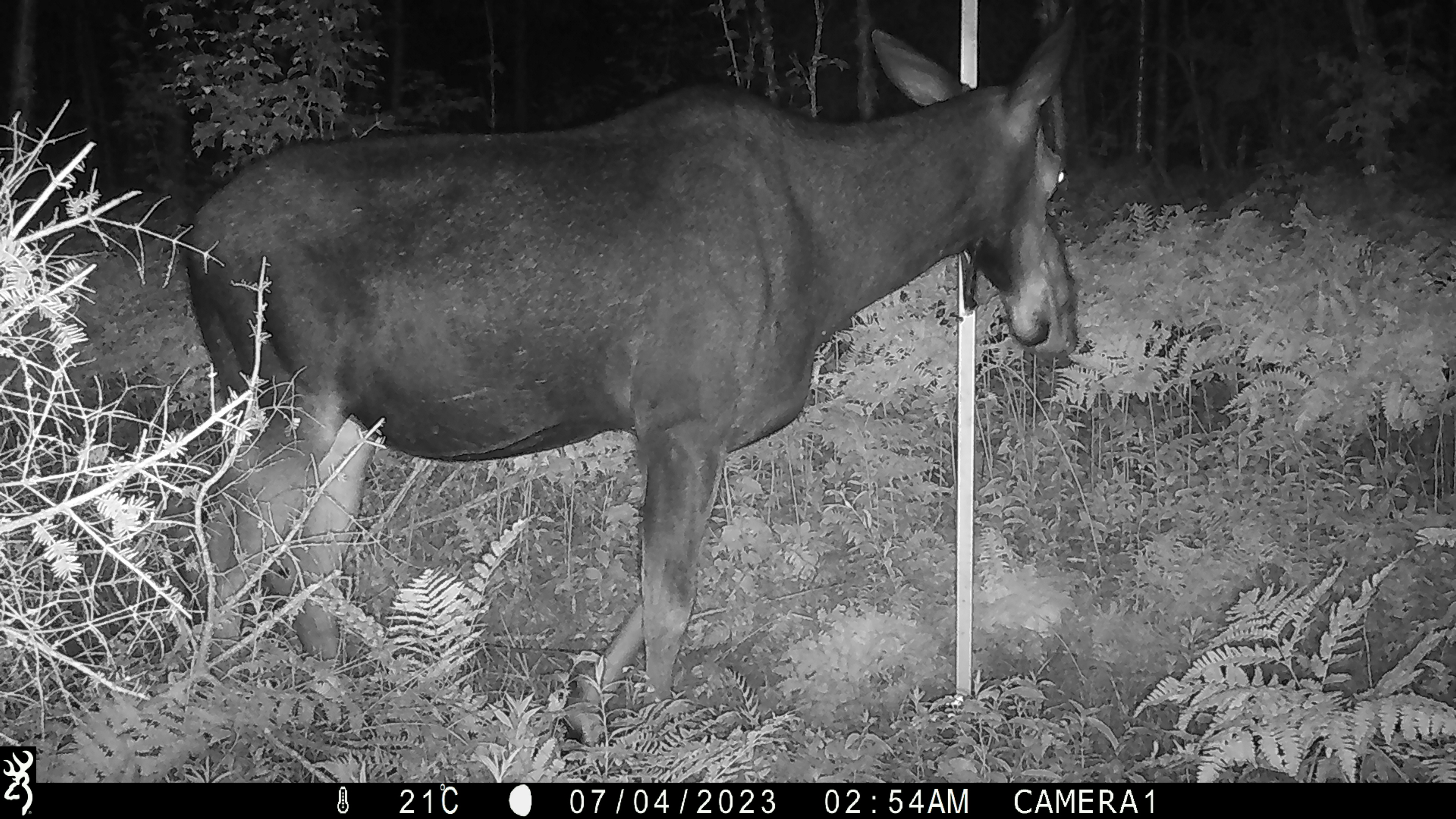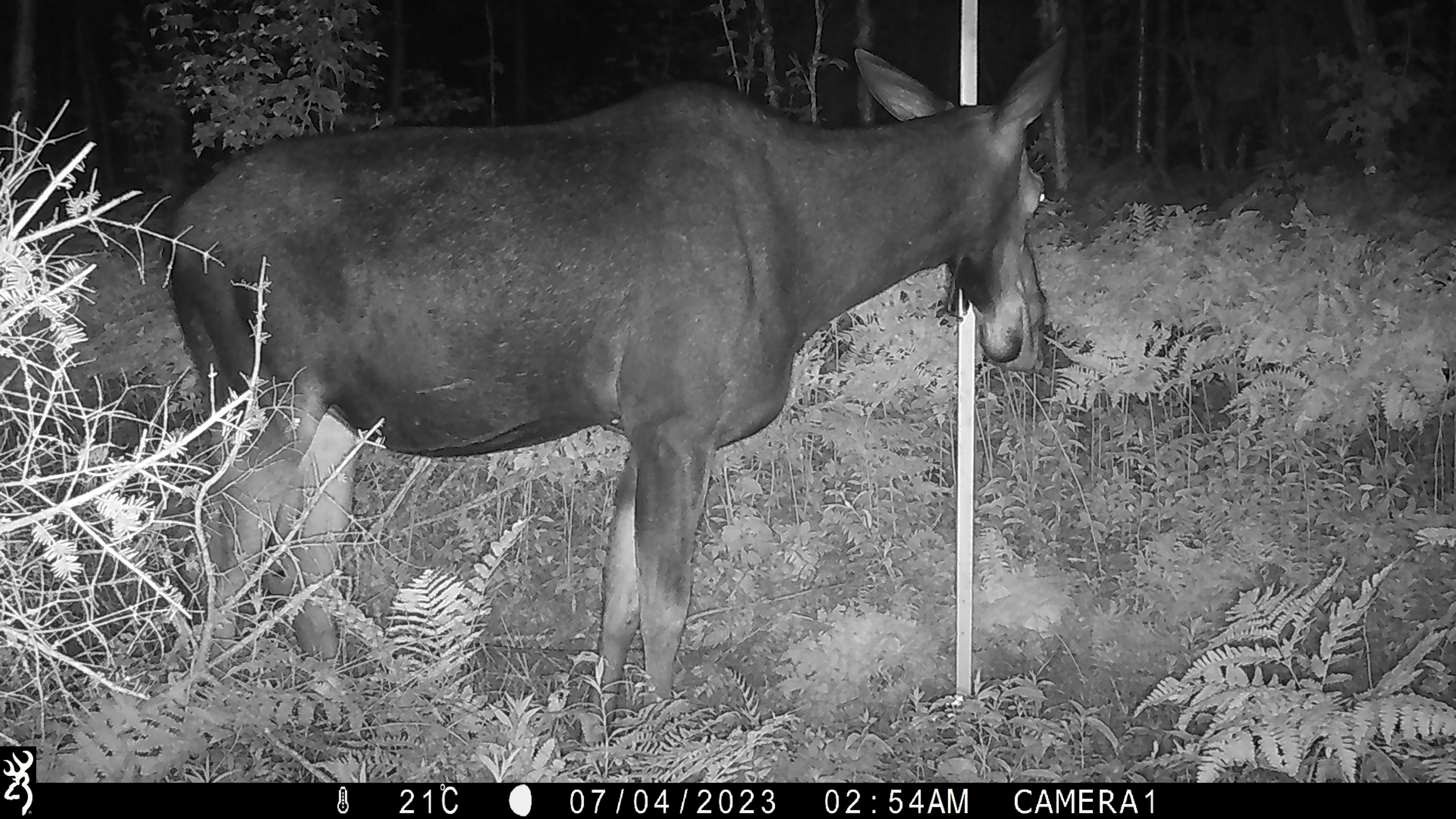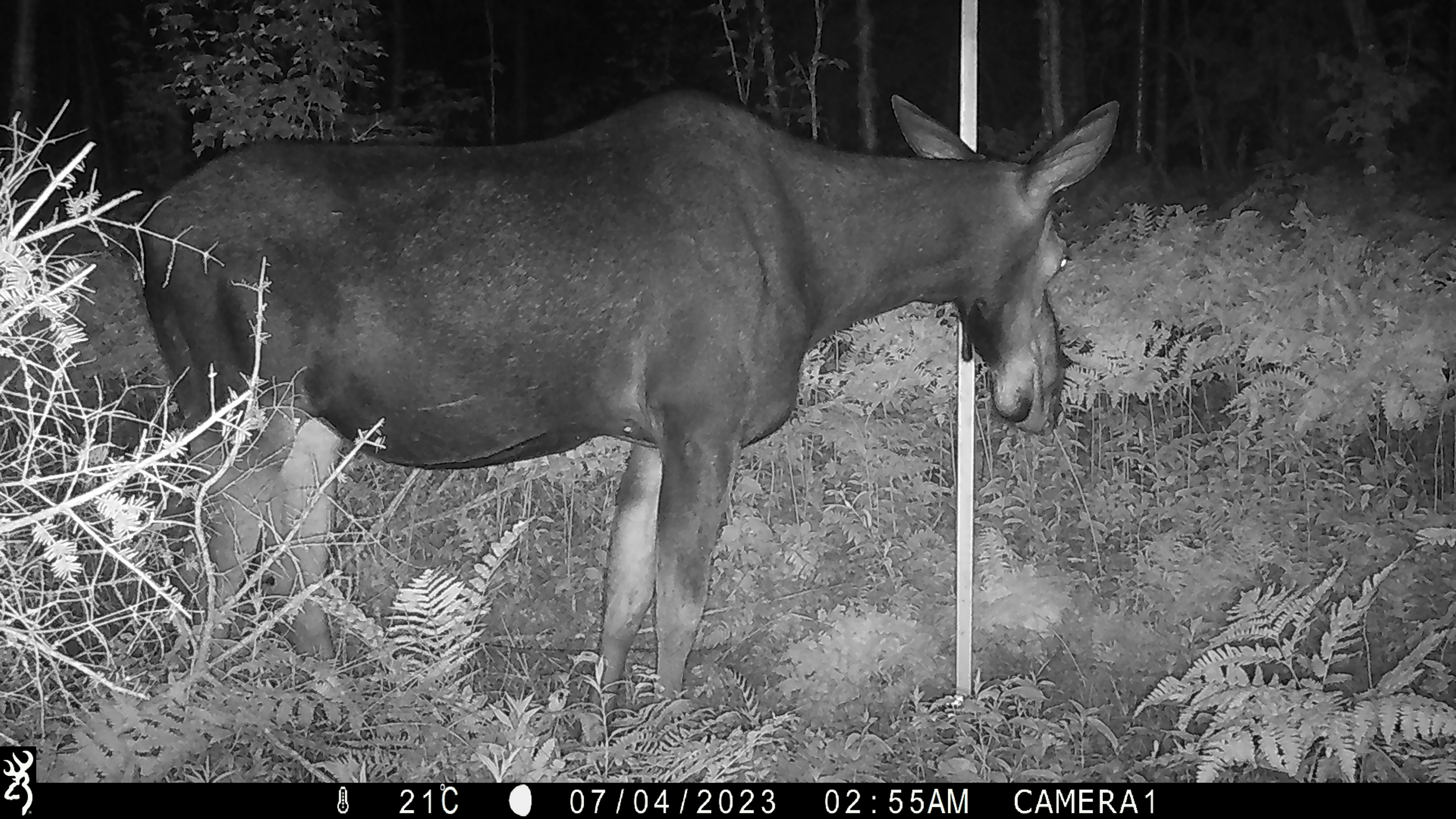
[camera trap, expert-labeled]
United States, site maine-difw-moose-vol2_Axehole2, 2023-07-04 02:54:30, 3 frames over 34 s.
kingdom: Animalia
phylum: Chordata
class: Mammalia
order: Artiodactyla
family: Cervidae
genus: Alces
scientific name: Alces alces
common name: moose